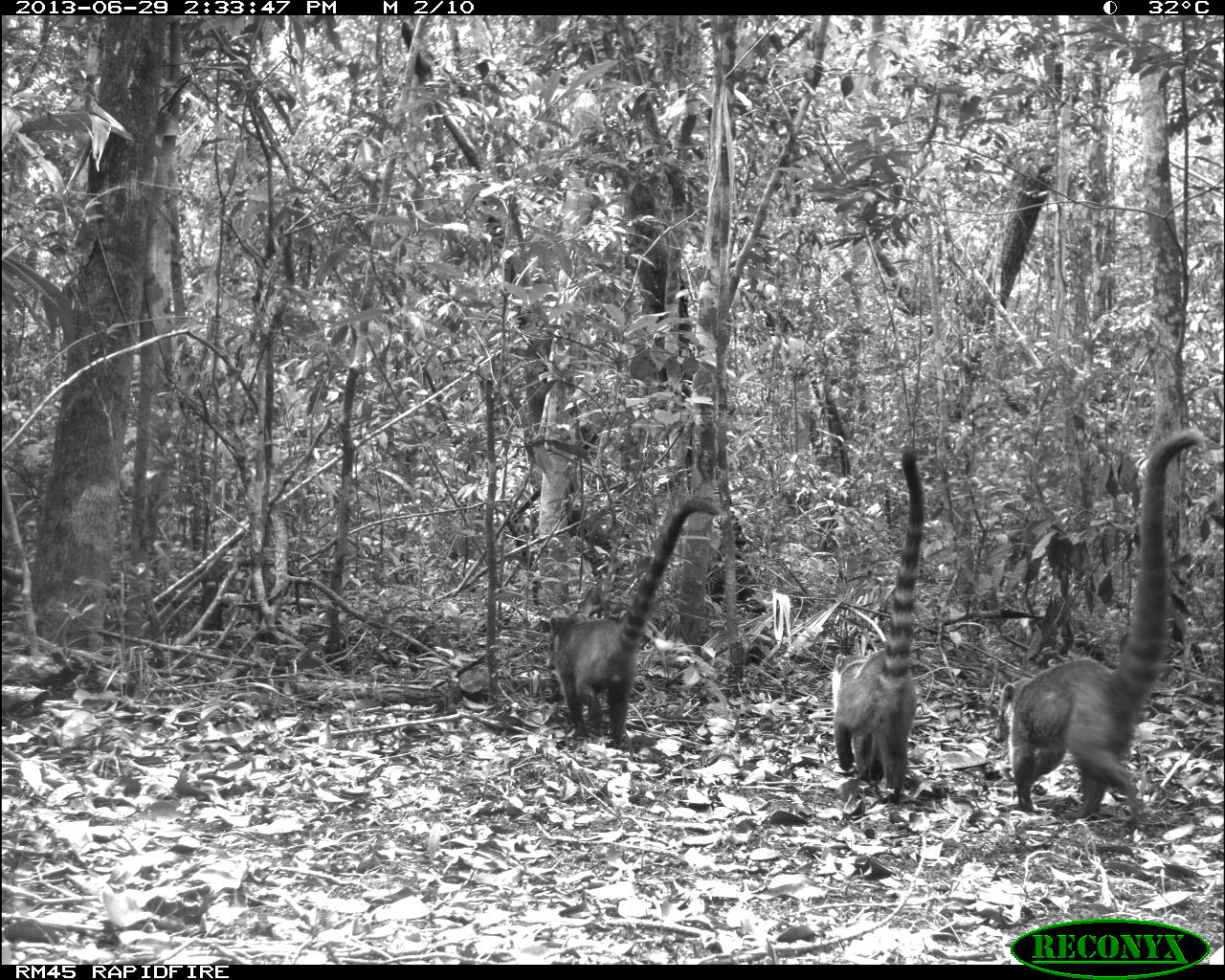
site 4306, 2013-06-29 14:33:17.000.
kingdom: Animalia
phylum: Chordata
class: Mammalia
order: Carnivora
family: Procyonidae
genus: Nasua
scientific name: Nasua narica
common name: white-nosed coati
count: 3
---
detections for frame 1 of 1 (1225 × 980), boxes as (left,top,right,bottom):
nasua narica: (990,426,1205,828); (541,493,726,742); (830,444,926,803)